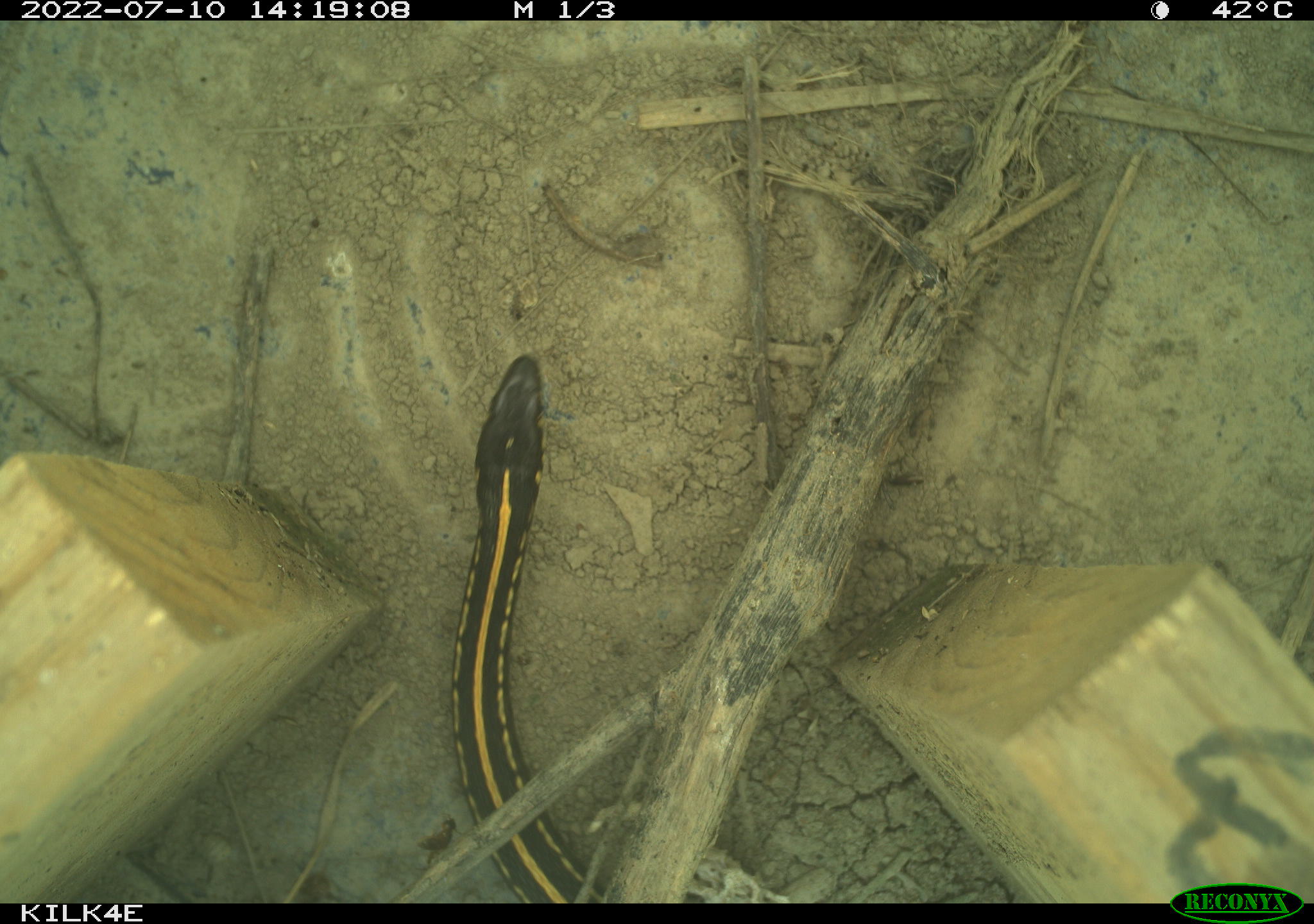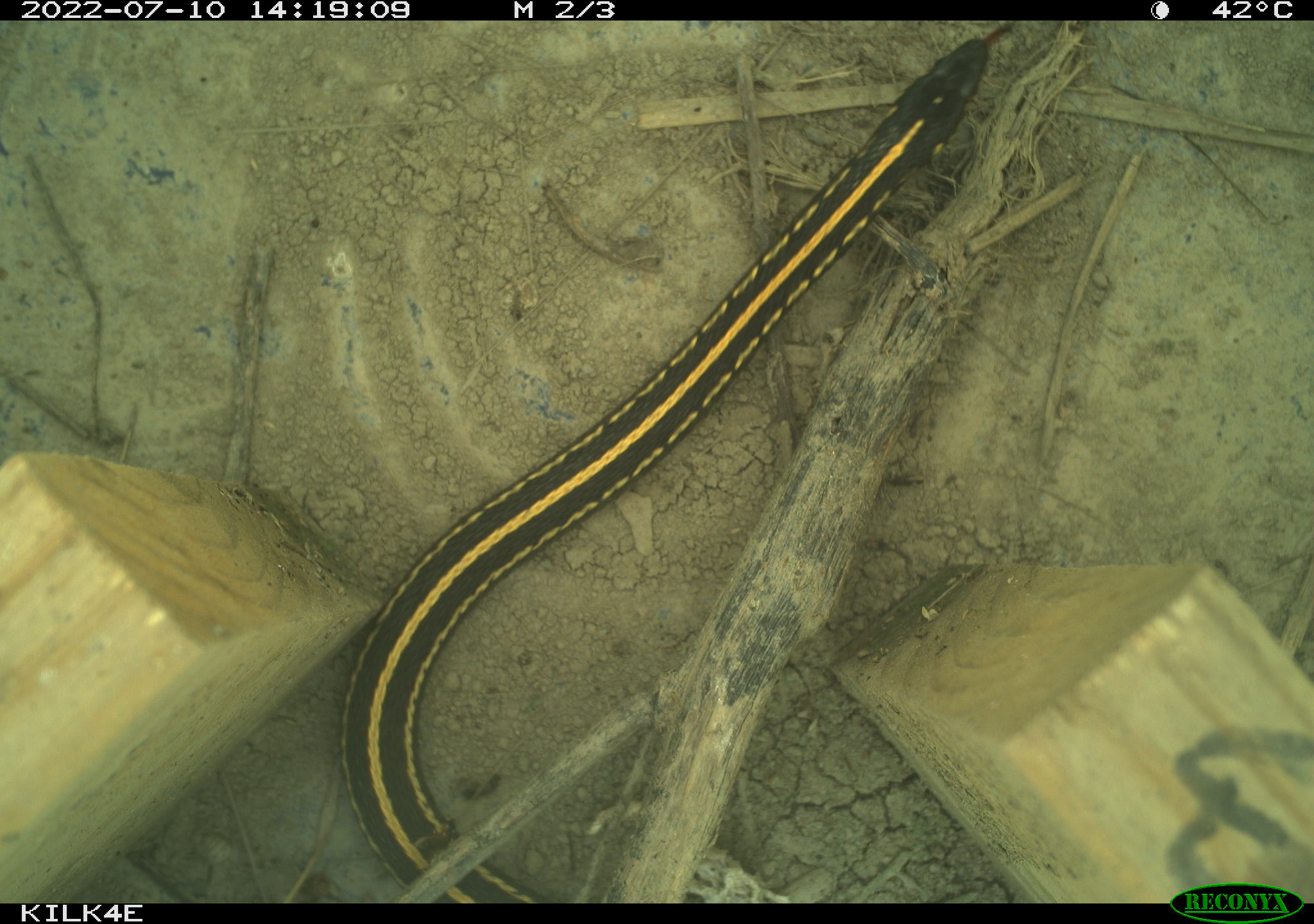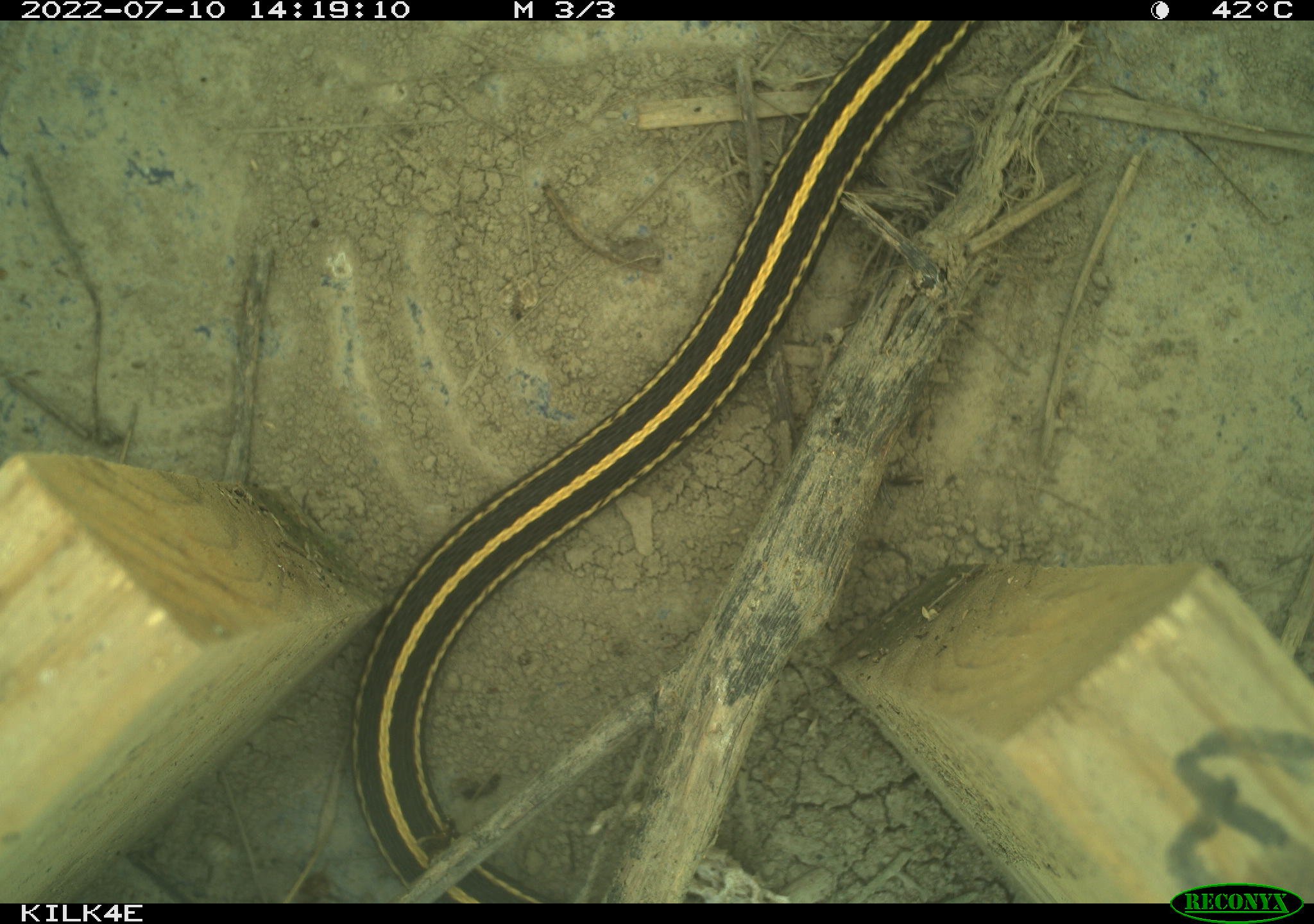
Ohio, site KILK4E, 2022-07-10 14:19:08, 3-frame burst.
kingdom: Animalia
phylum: Chordata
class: Reptilia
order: Squamata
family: Colubridae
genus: Thamnophis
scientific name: Thamnophis radix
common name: plains gartersnake